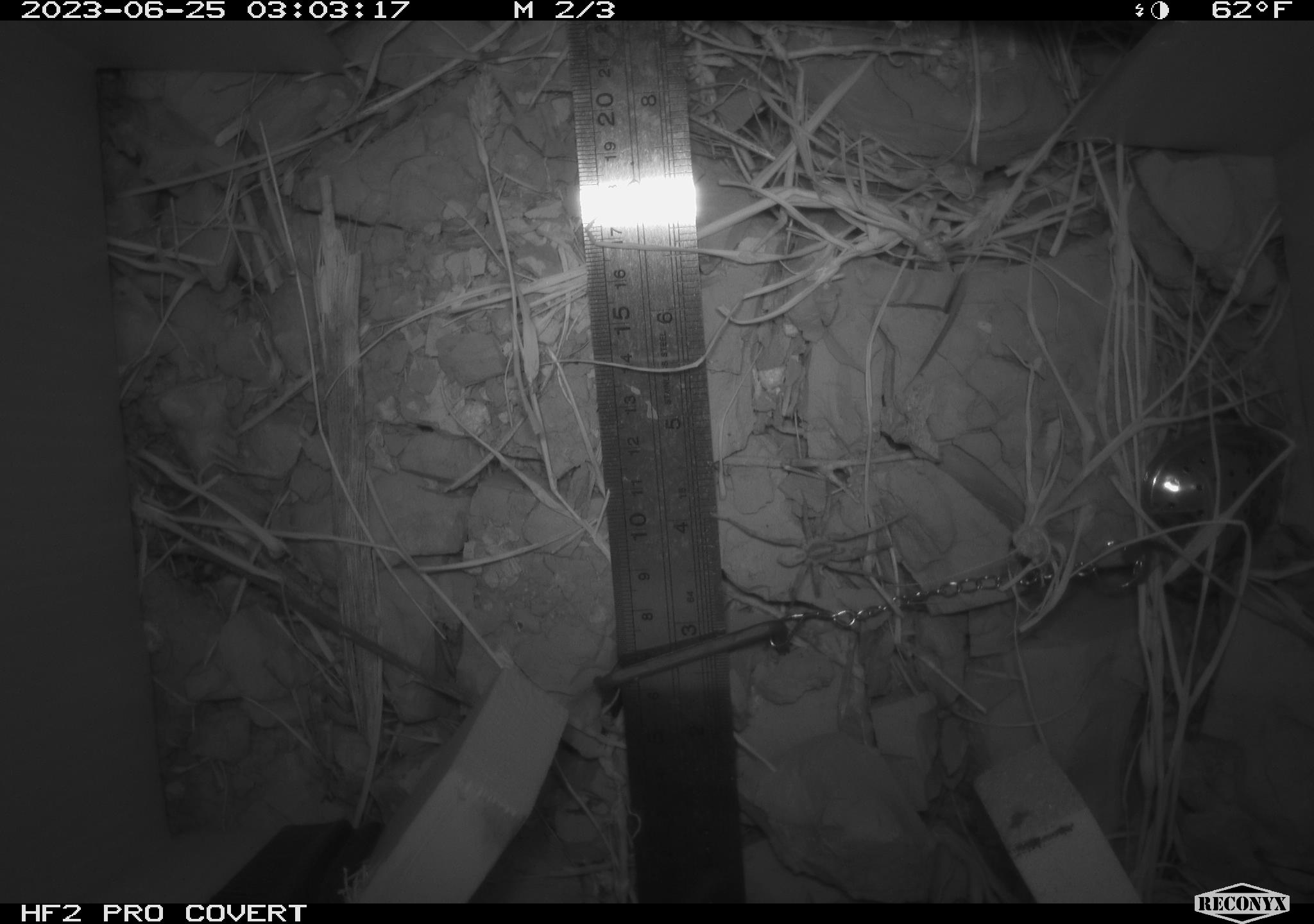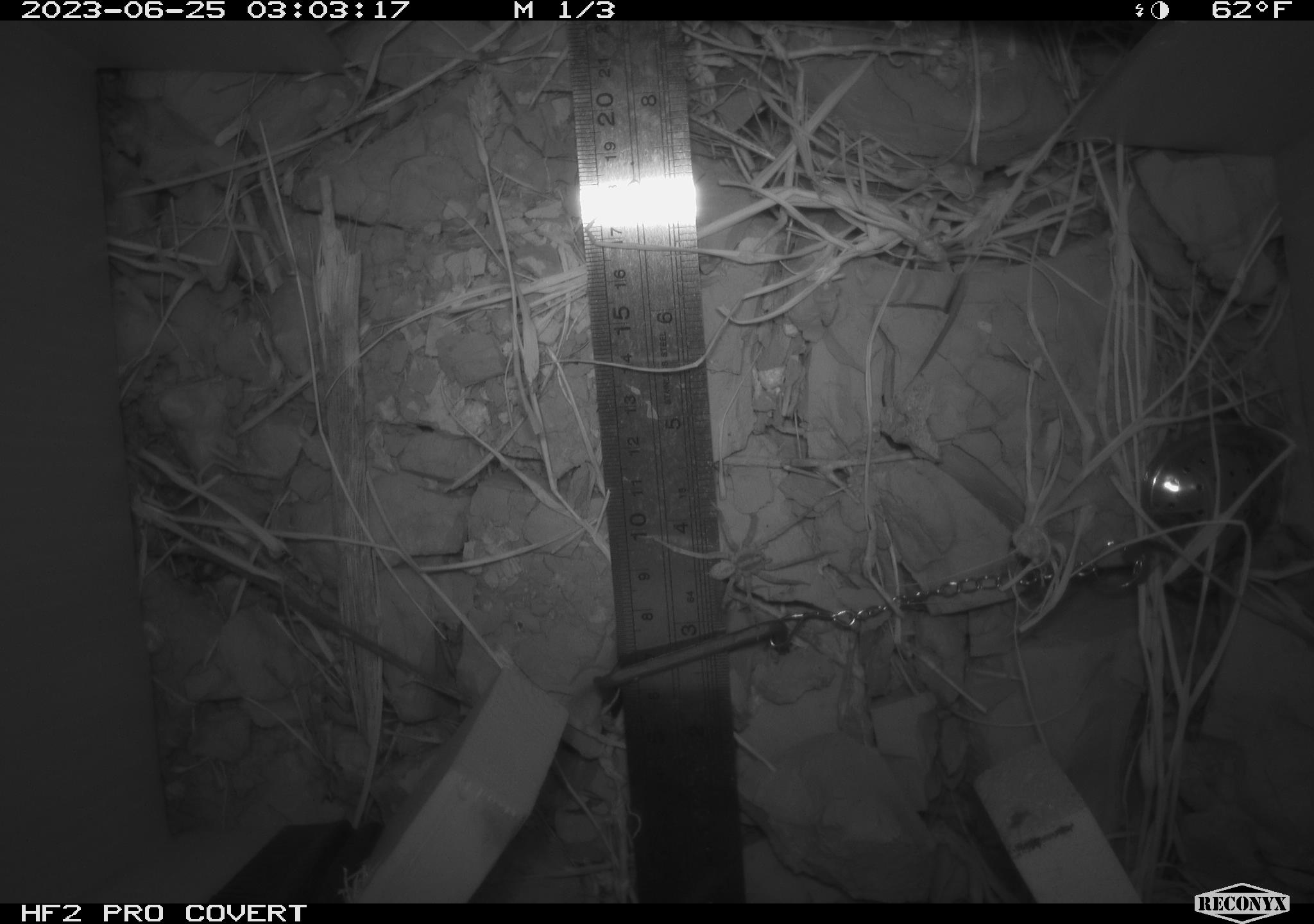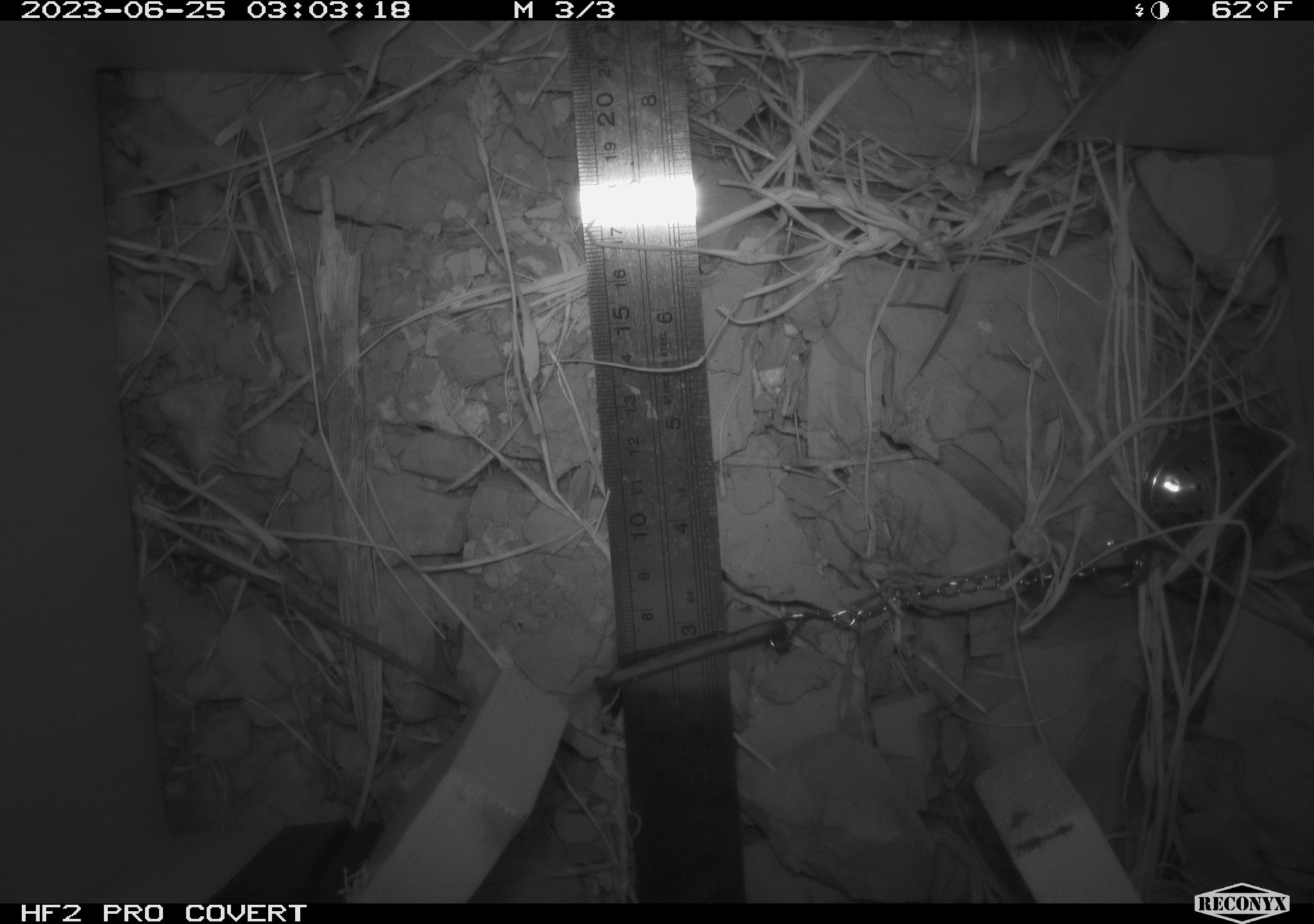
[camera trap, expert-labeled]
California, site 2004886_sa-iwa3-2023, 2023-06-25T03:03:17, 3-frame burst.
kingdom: Animalia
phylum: Arthropoda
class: Arachnida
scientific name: Arachnida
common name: arachnids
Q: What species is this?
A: Arachnids (Arachnida).